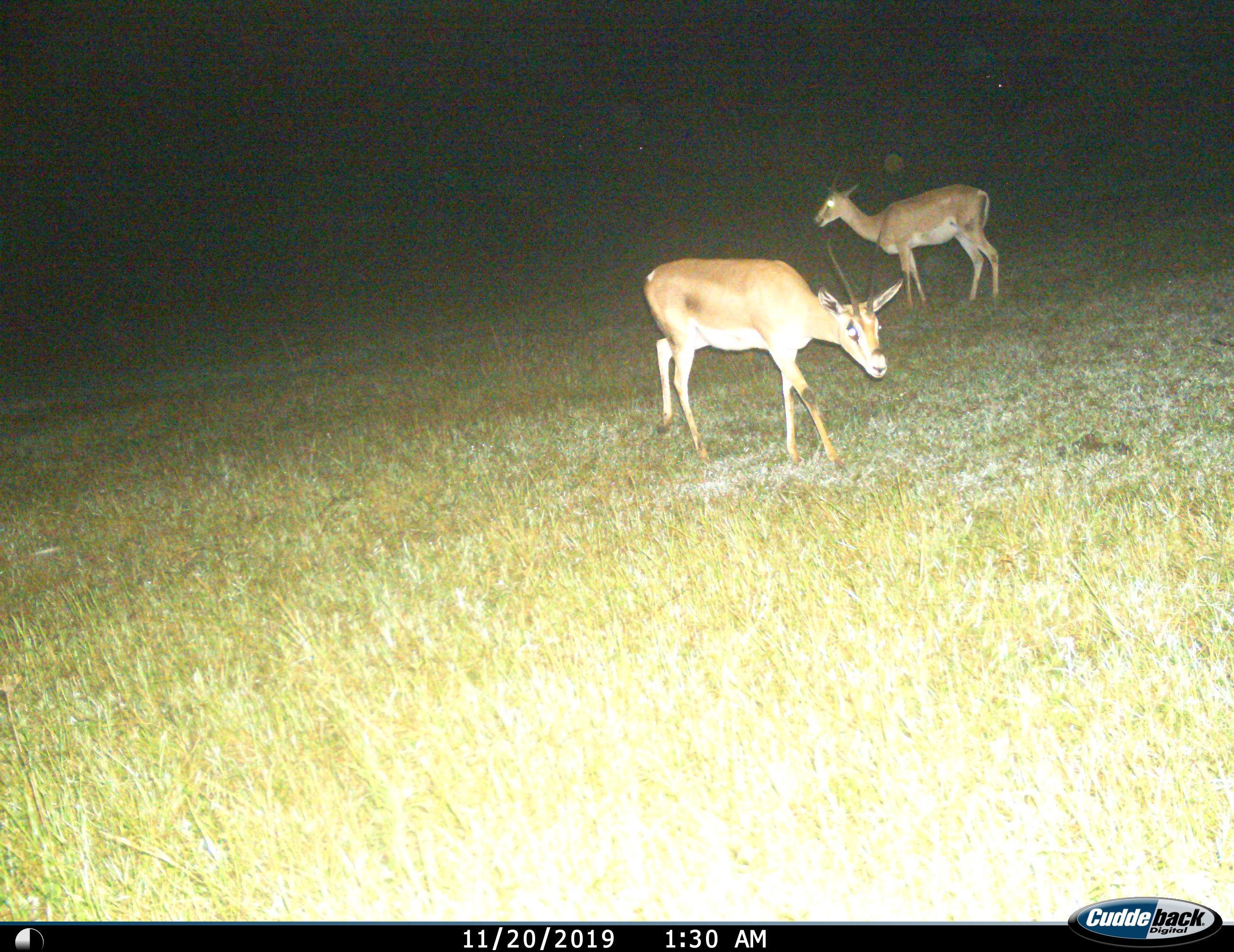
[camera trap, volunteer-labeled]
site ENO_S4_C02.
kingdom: Animalia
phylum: Chordata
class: Mammalia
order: Artiodactyla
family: Bovidae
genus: Nanger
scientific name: Nanger granti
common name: grant's gazelle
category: gazellegrants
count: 2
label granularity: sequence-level